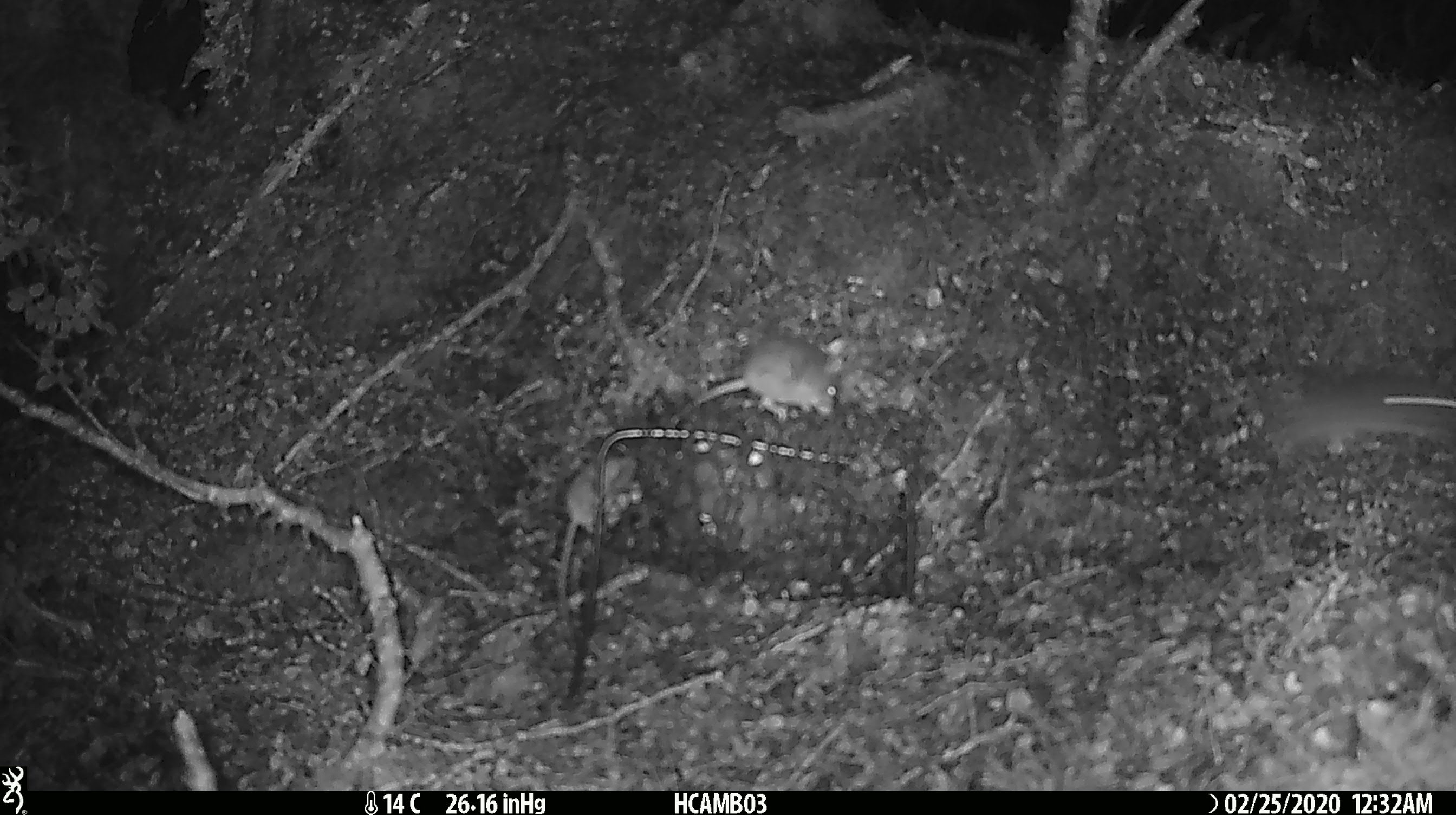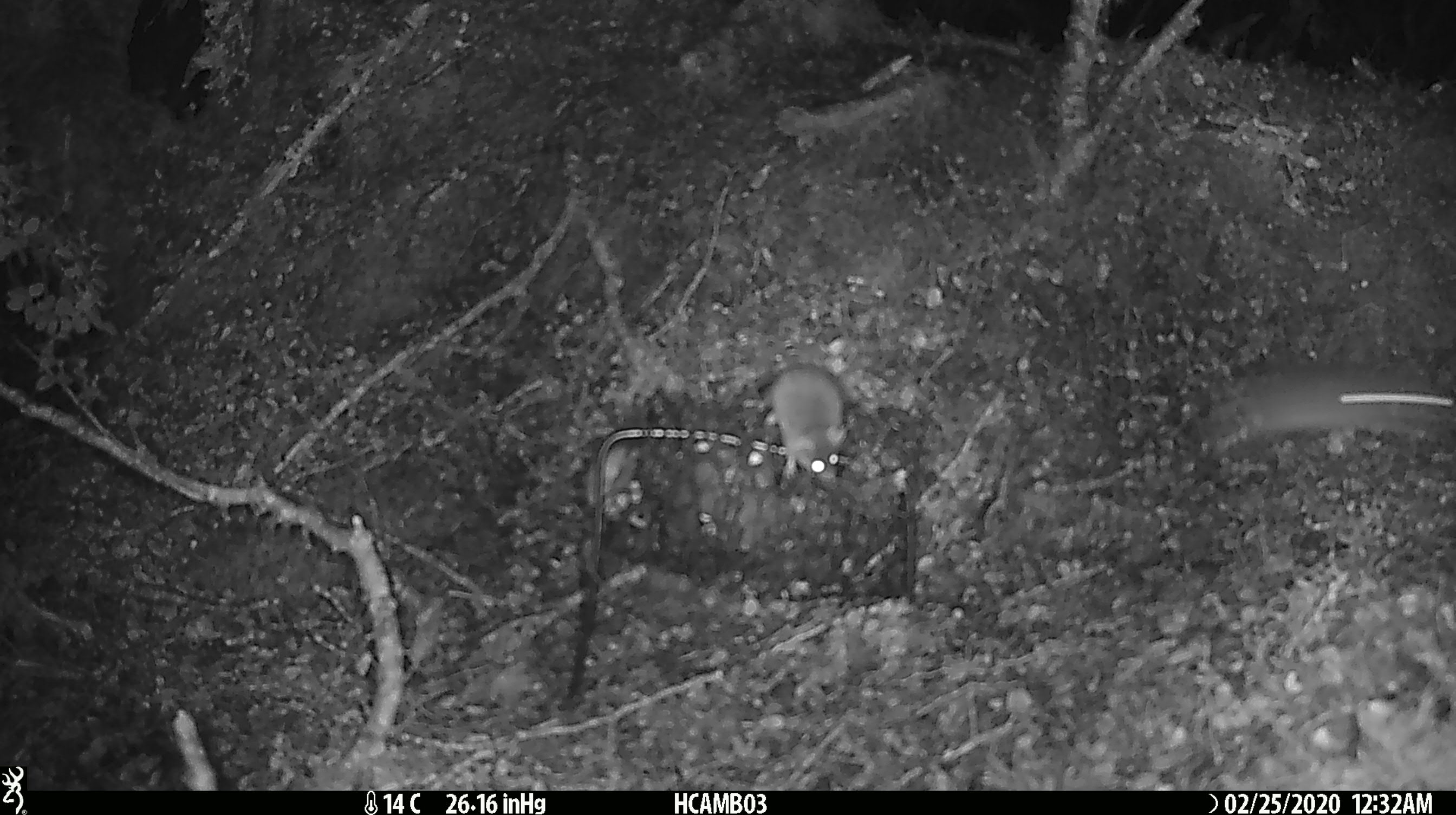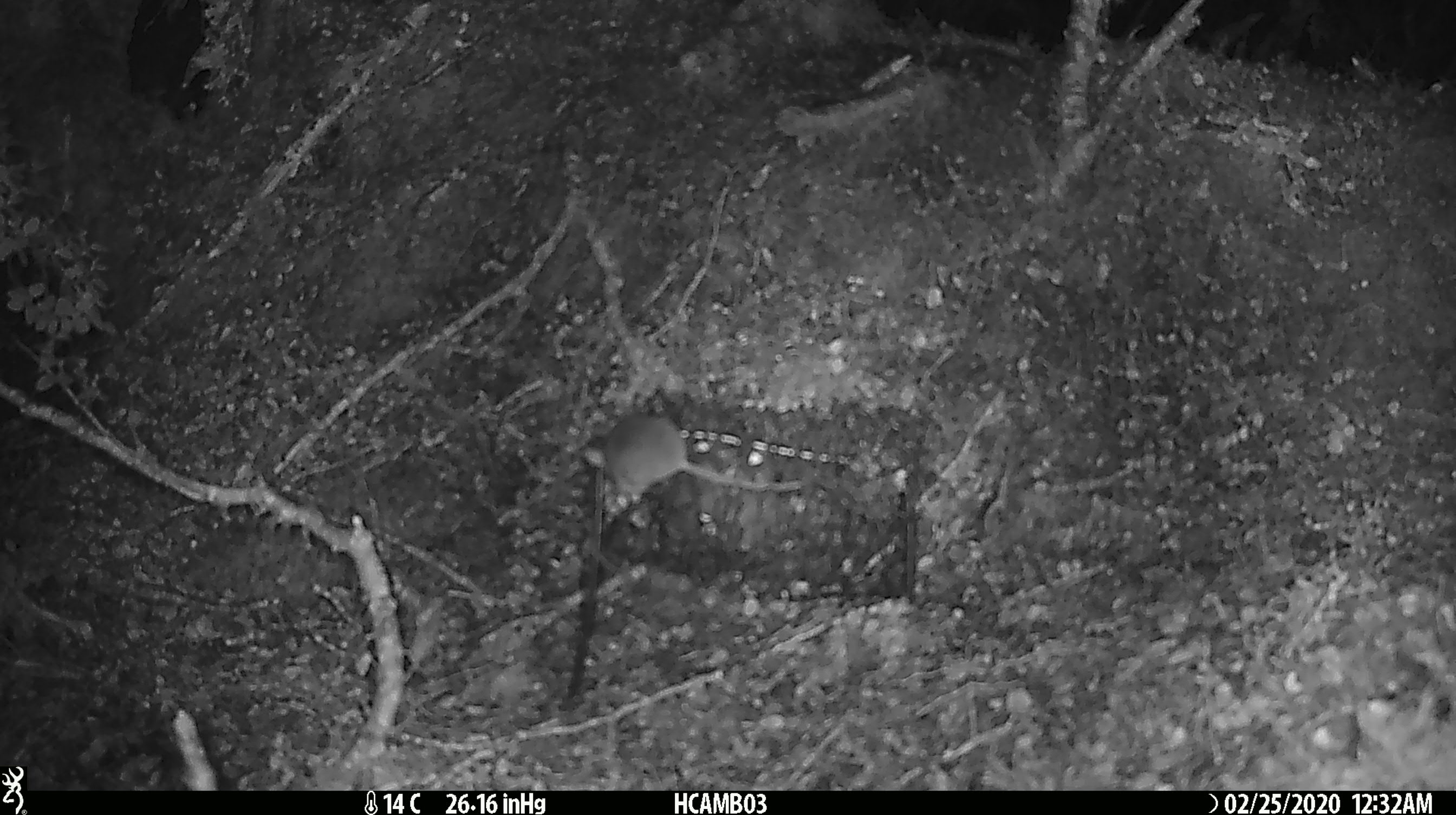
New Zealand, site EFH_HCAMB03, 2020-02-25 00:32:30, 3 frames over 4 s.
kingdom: Animalia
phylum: Chordata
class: Mammalia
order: Rodentia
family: Muridae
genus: Mus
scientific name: Mus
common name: mouse